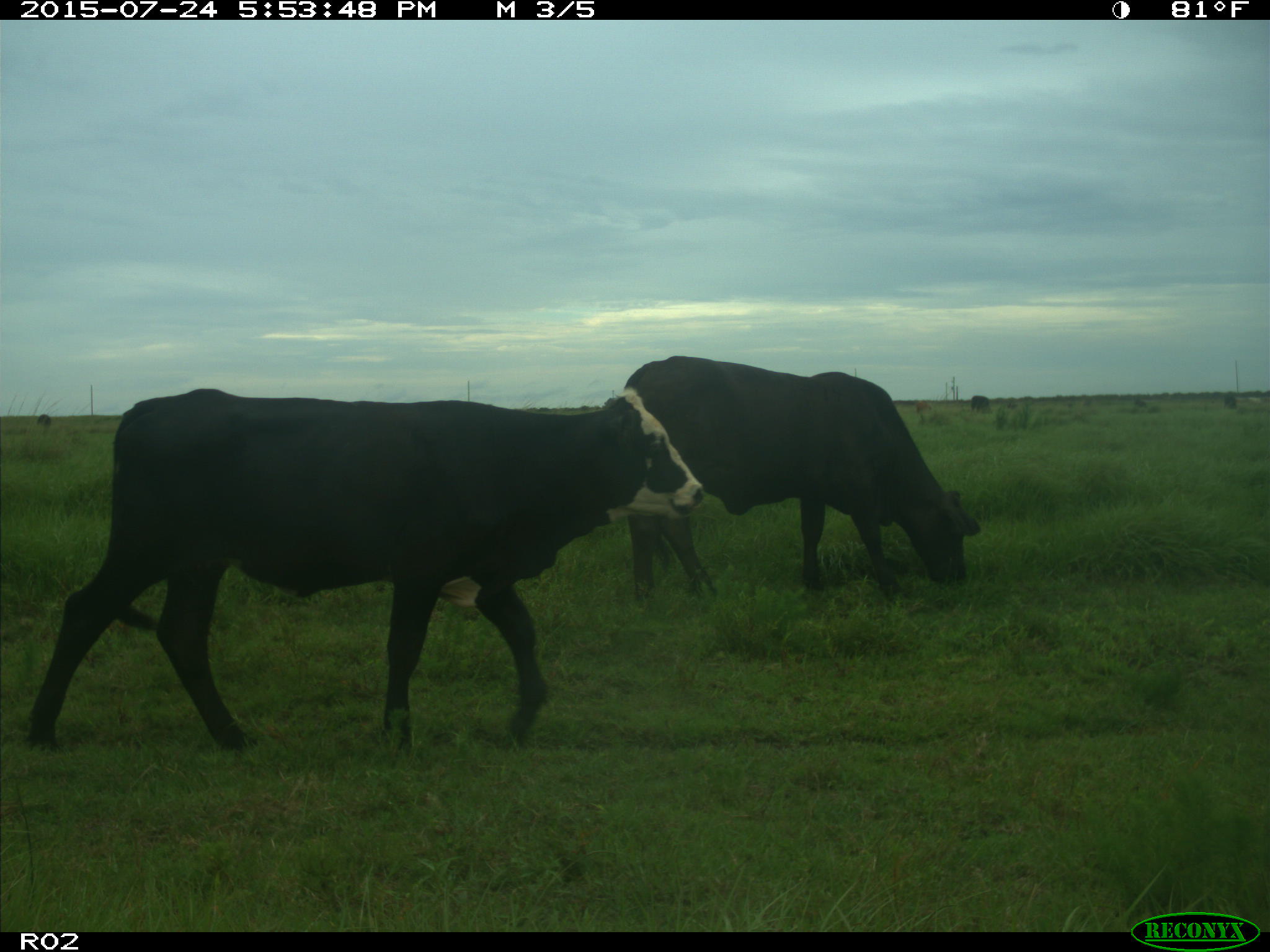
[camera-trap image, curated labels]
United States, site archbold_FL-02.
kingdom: Animalia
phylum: Chordata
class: Mammalia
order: Artiodactyla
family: Bovidae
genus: Bos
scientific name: Bos taurus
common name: domestic cow